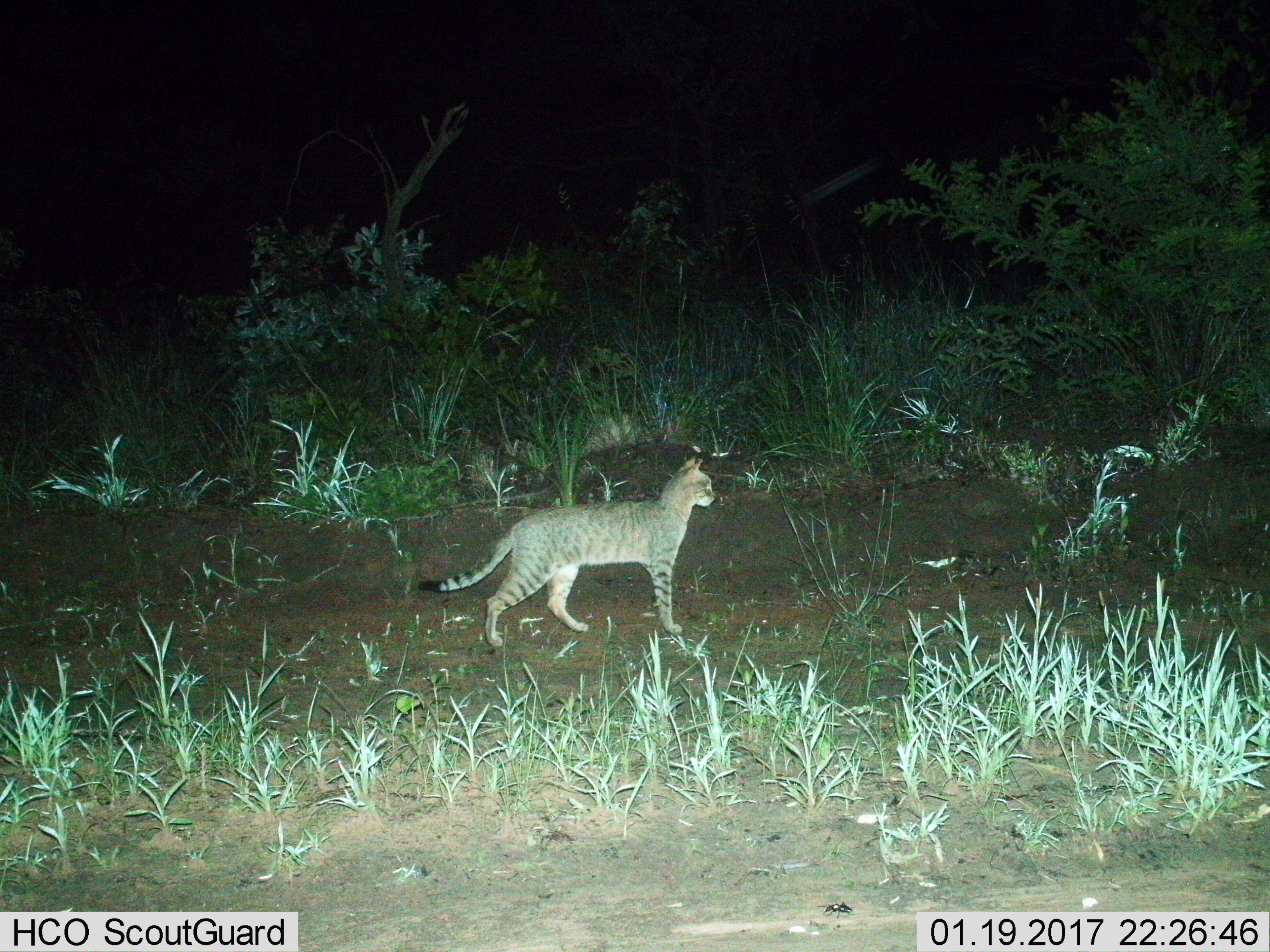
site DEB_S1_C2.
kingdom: Animalia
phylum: Chordata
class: Mammalia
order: Carnivora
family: Felidae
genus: Felis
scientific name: Felis lybica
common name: african wild cat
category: africanwildcat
Africanwildcat (african wild cat) (Felis lybica), count 1. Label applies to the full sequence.